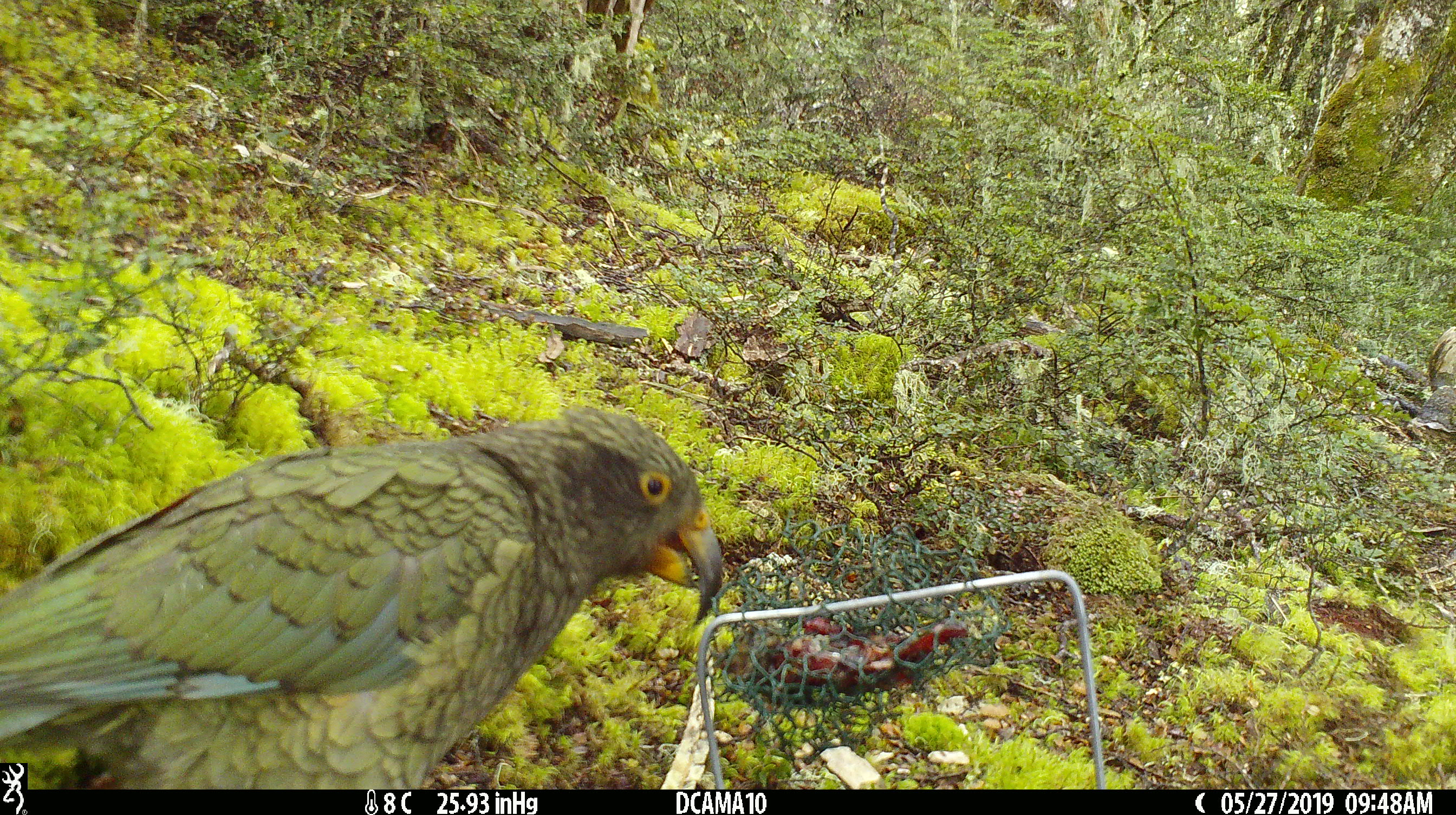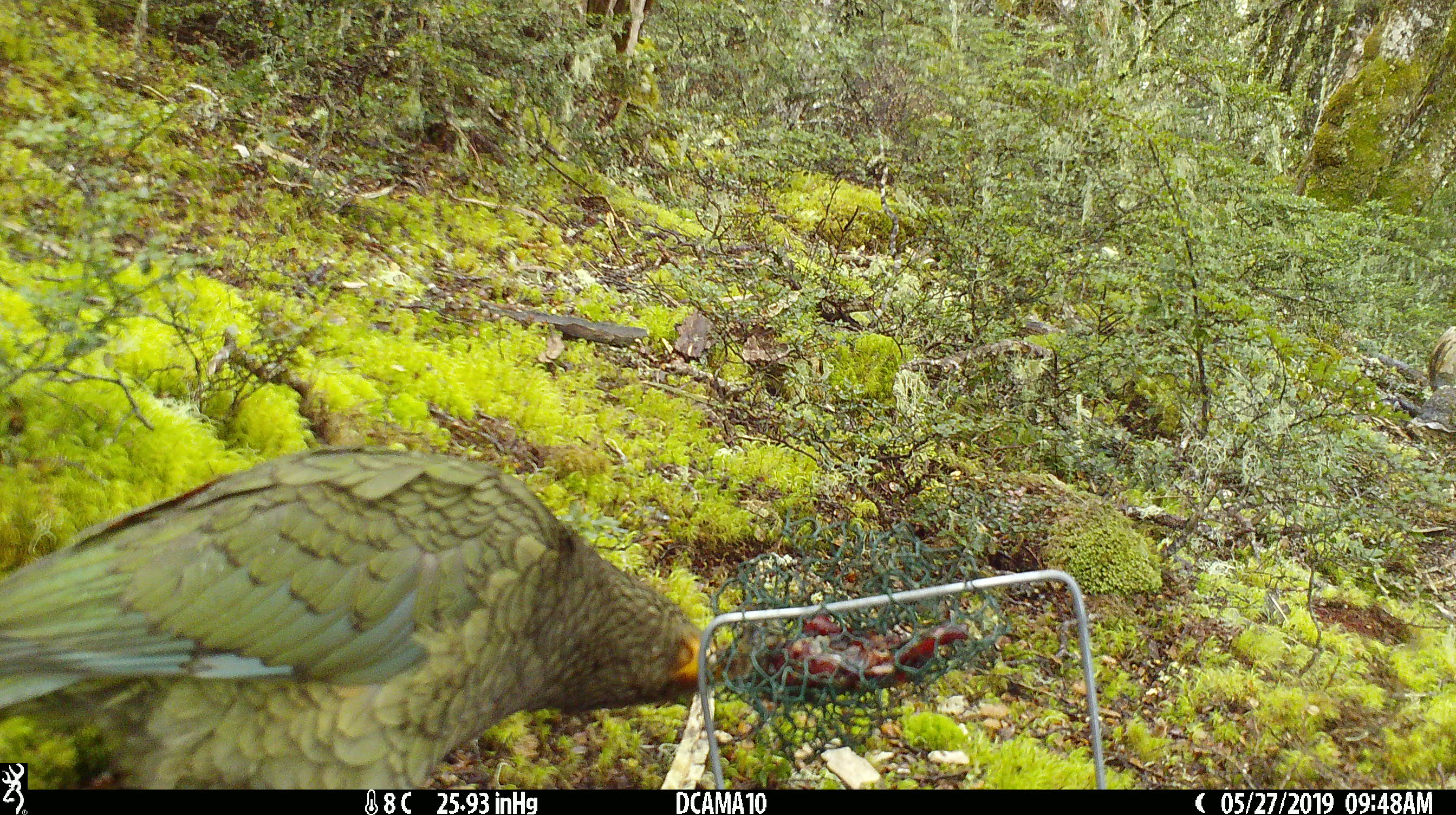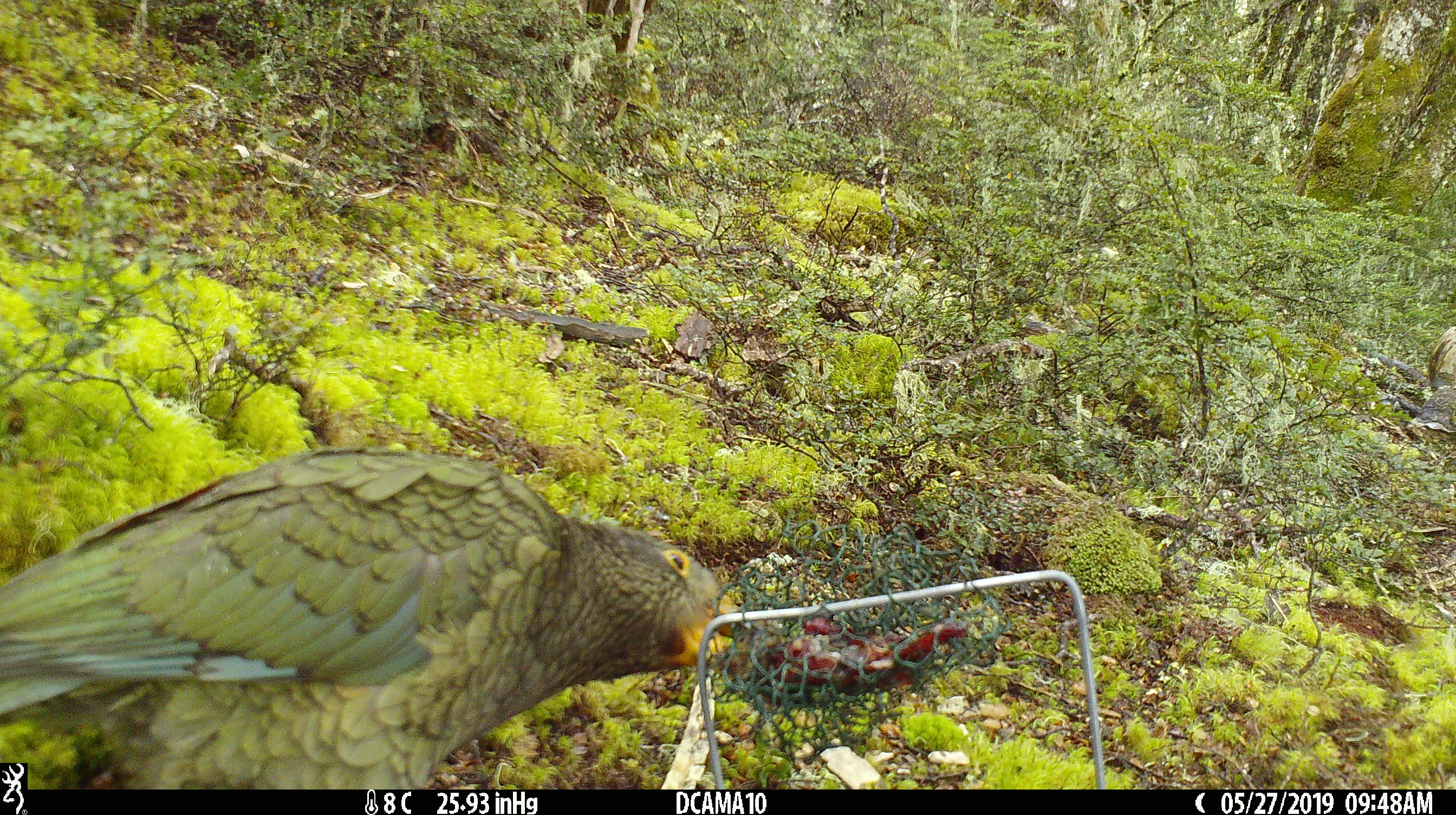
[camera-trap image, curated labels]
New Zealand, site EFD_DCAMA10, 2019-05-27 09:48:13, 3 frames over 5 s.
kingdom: Animalia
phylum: Chordata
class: Aves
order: Psittaciformes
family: Strigopidae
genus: Nestor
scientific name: Nestor notabilis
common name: kea